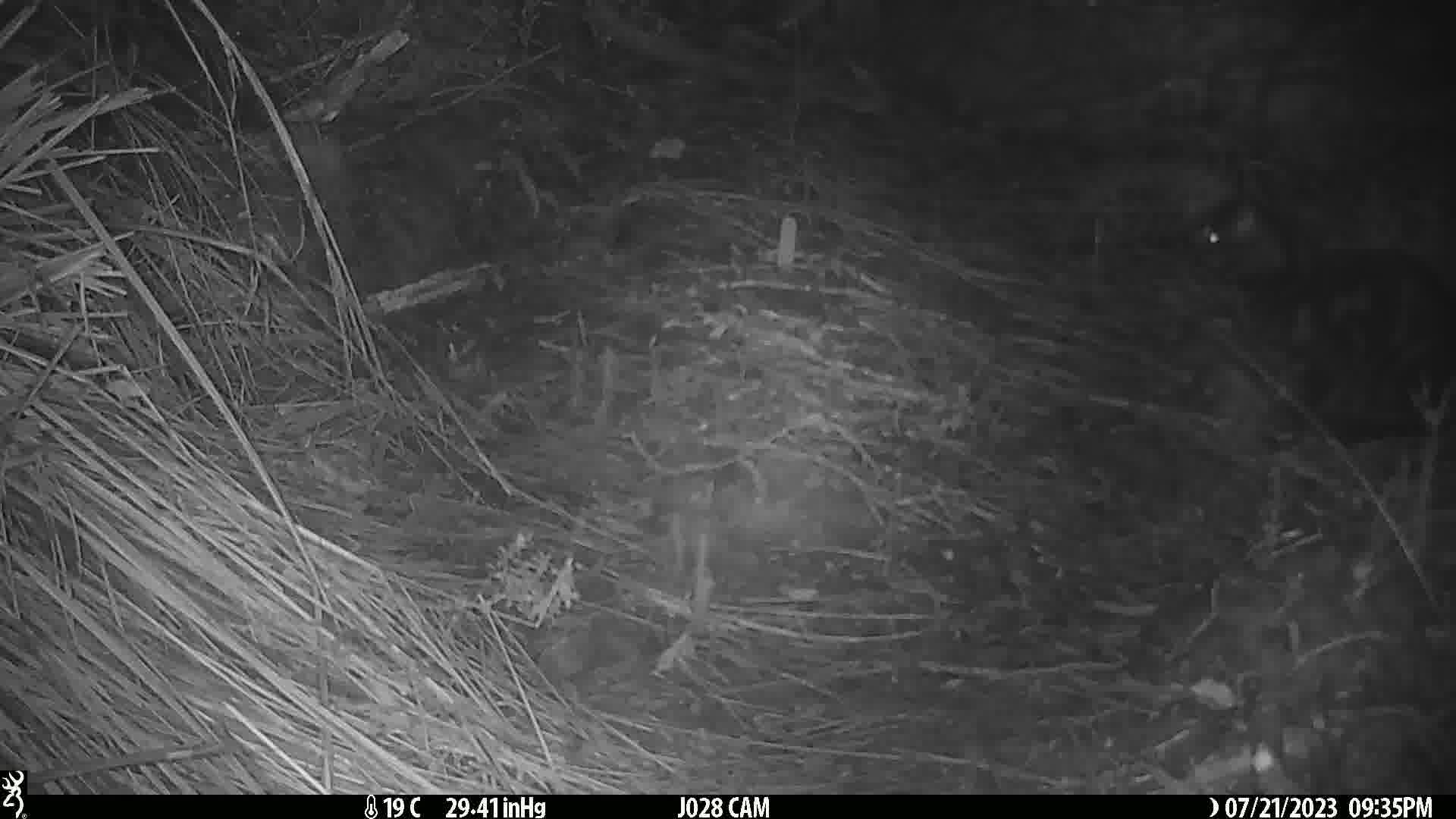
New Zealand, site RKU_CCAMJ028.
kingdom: Animalia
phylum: Chordata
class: Mammalia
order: Carnivora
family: Felidae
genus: Felis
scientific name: Felis catus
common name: domestic cat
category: cat